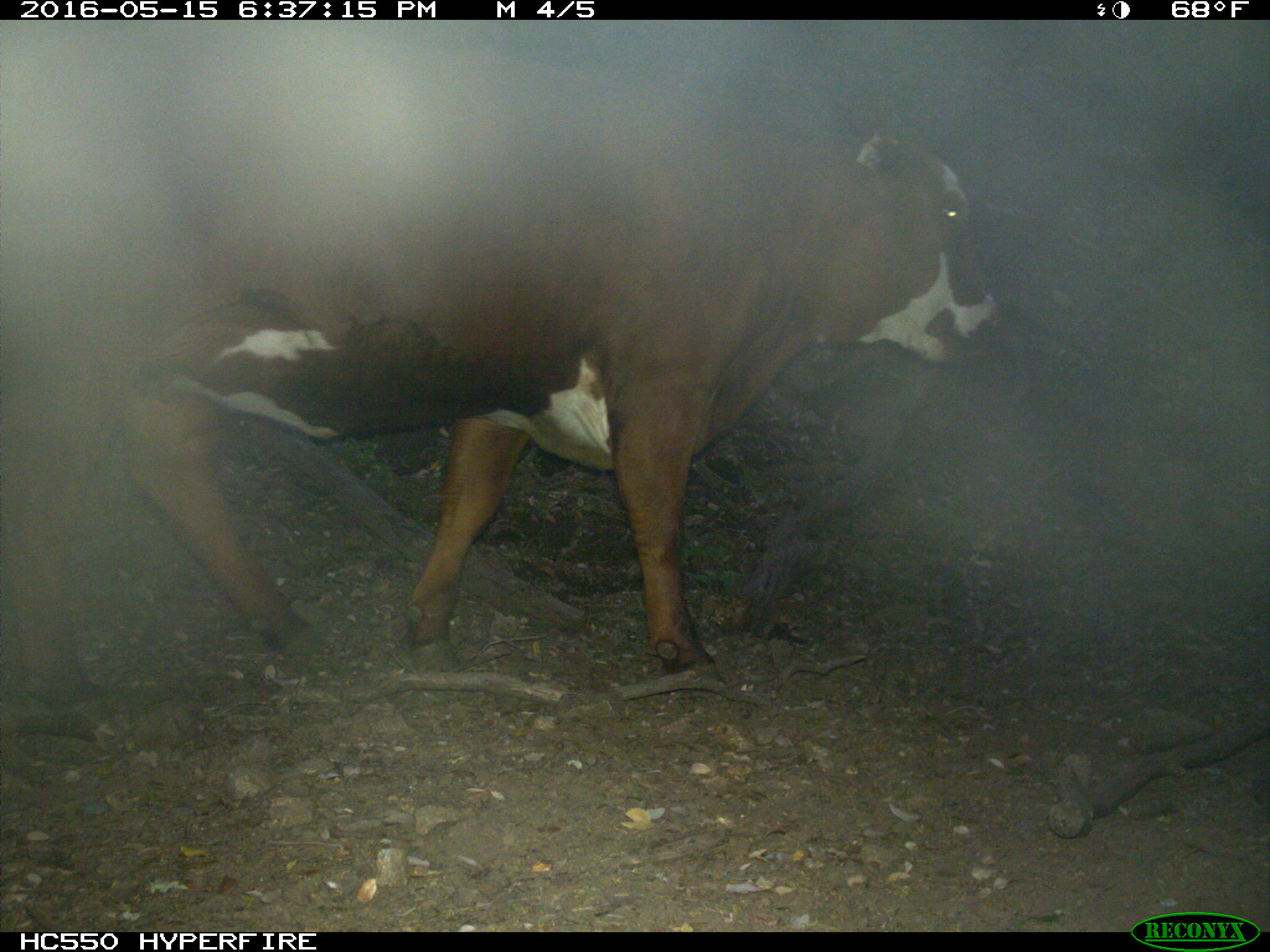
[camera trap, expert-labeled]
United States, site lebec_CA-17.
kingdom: Animalia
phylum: Chordata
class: Mammalia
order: Artiodactyla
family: Bovidae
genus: Bos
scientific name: Bos taurus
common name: domestic cow